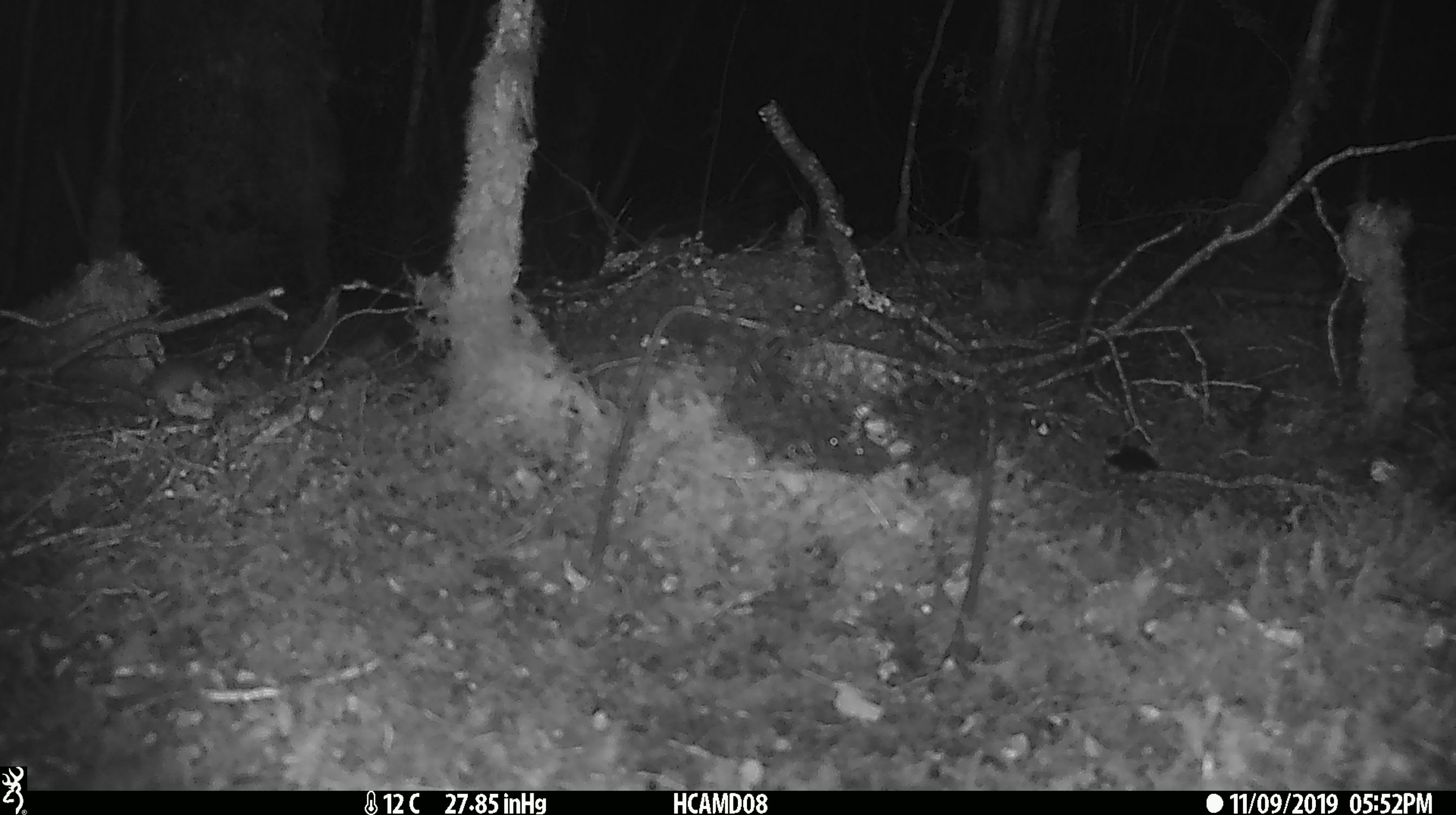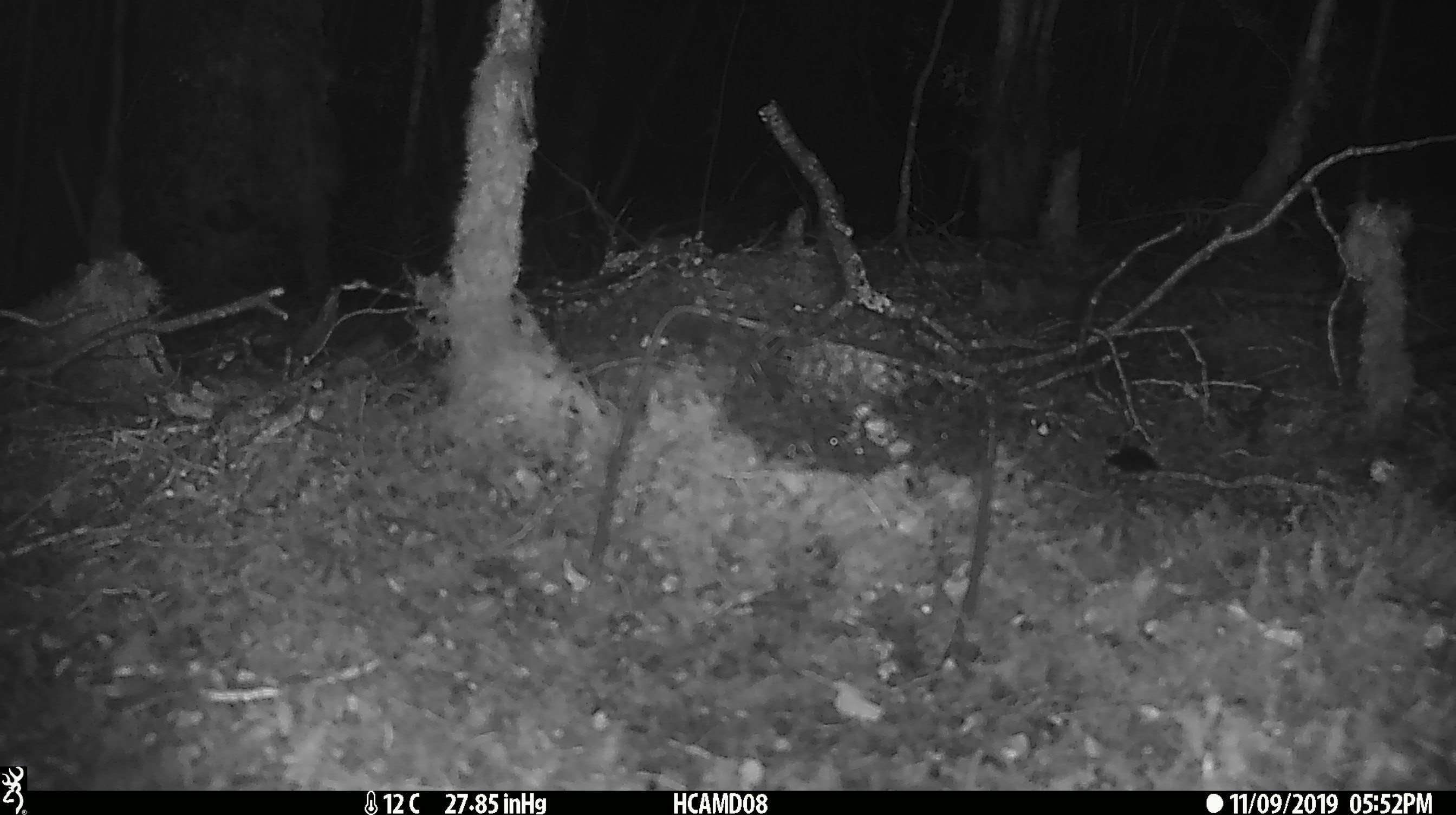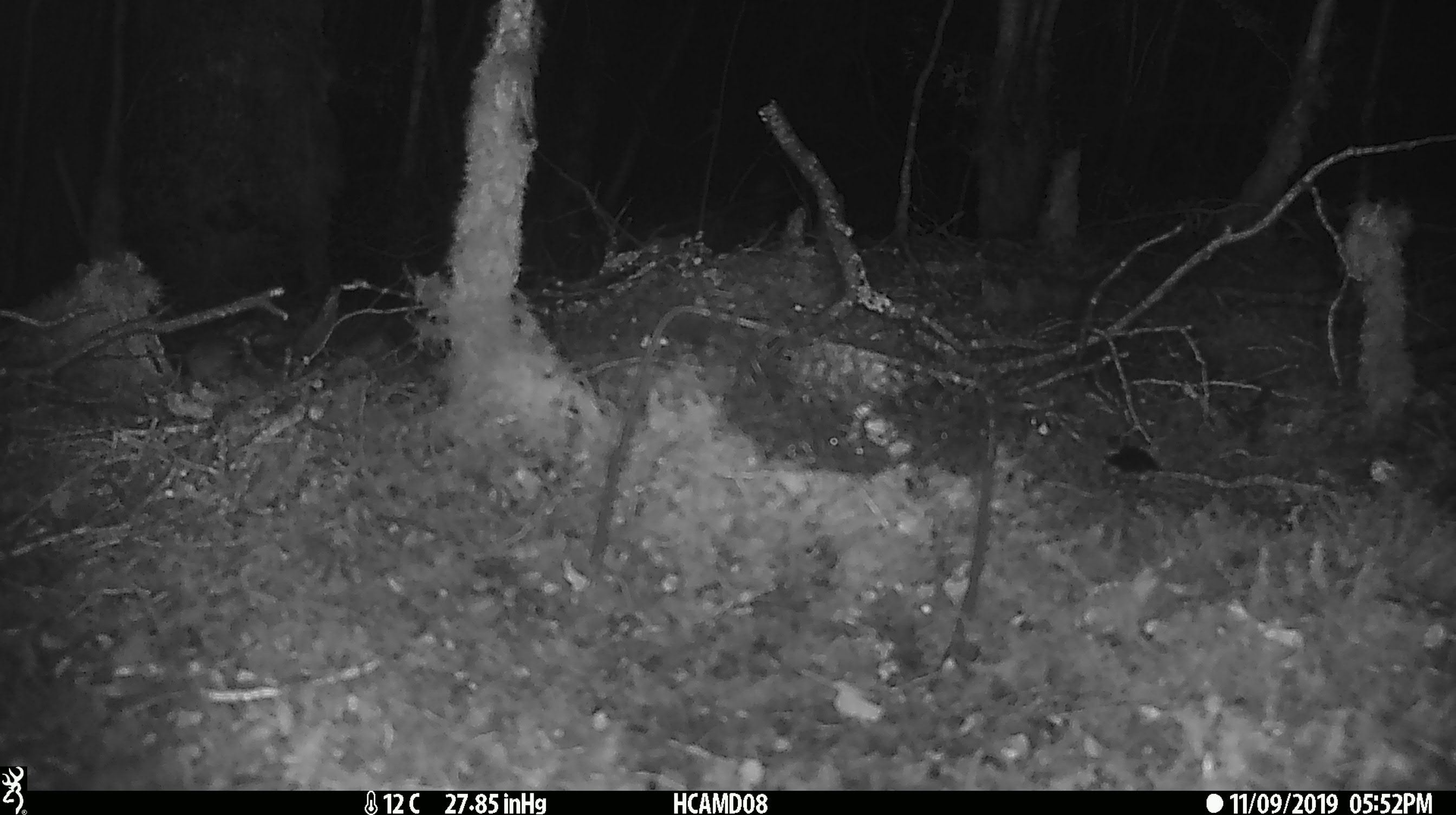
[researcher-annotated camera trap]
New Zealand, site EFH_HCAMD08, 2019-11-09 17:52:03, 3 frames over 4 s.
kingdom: Animalia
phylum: Chordata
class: Mammalia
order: Rodentia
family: Muridae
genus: Mus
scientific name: Mus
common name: mouse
Mouse (Mus).